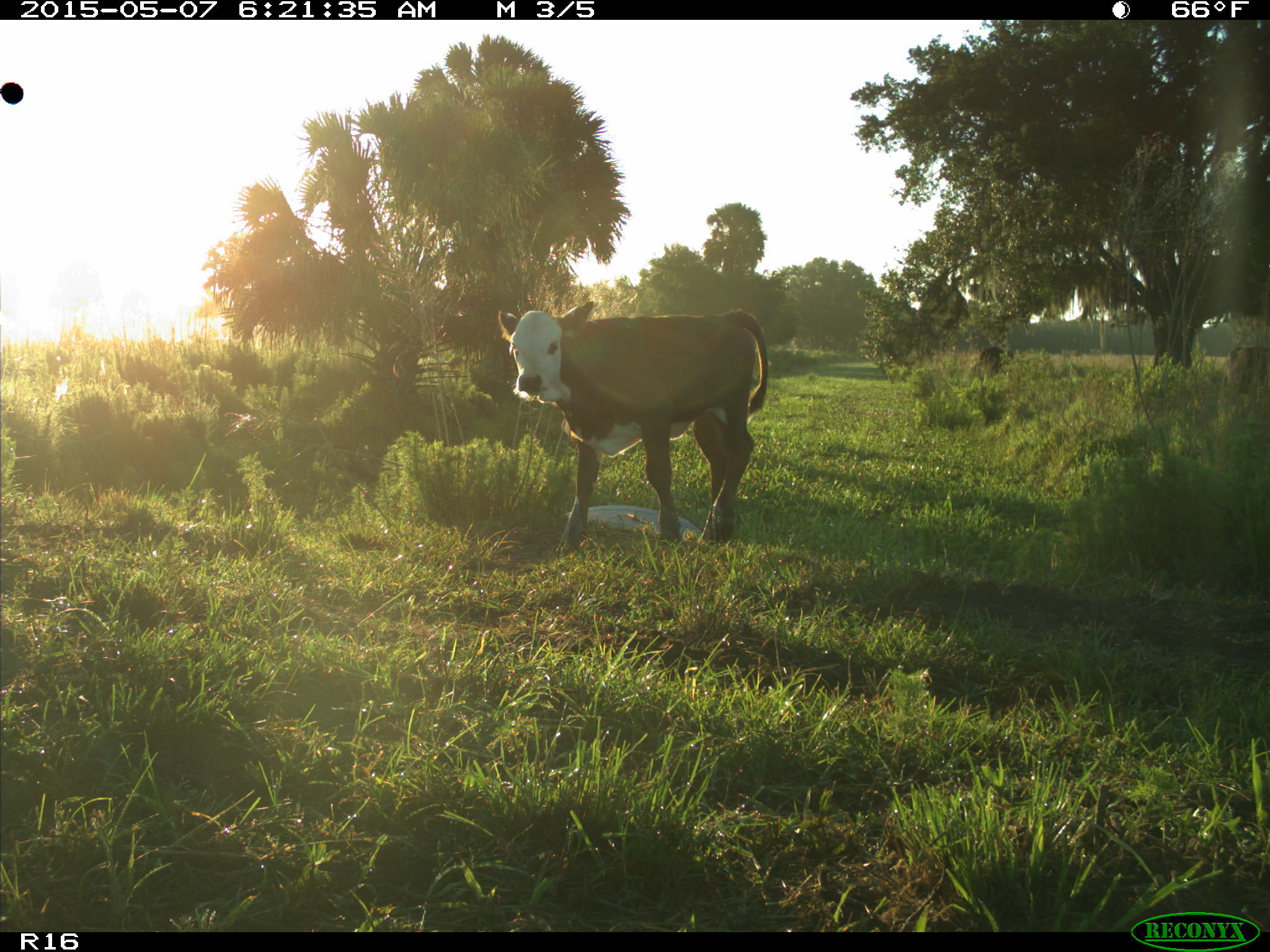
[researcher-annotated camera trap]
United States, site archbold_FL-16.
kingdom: Animalia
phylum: Chordata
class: Mammalia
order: Artiodactyla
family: Bovidae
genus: Bos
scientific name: Bos taurus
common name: domestic cow